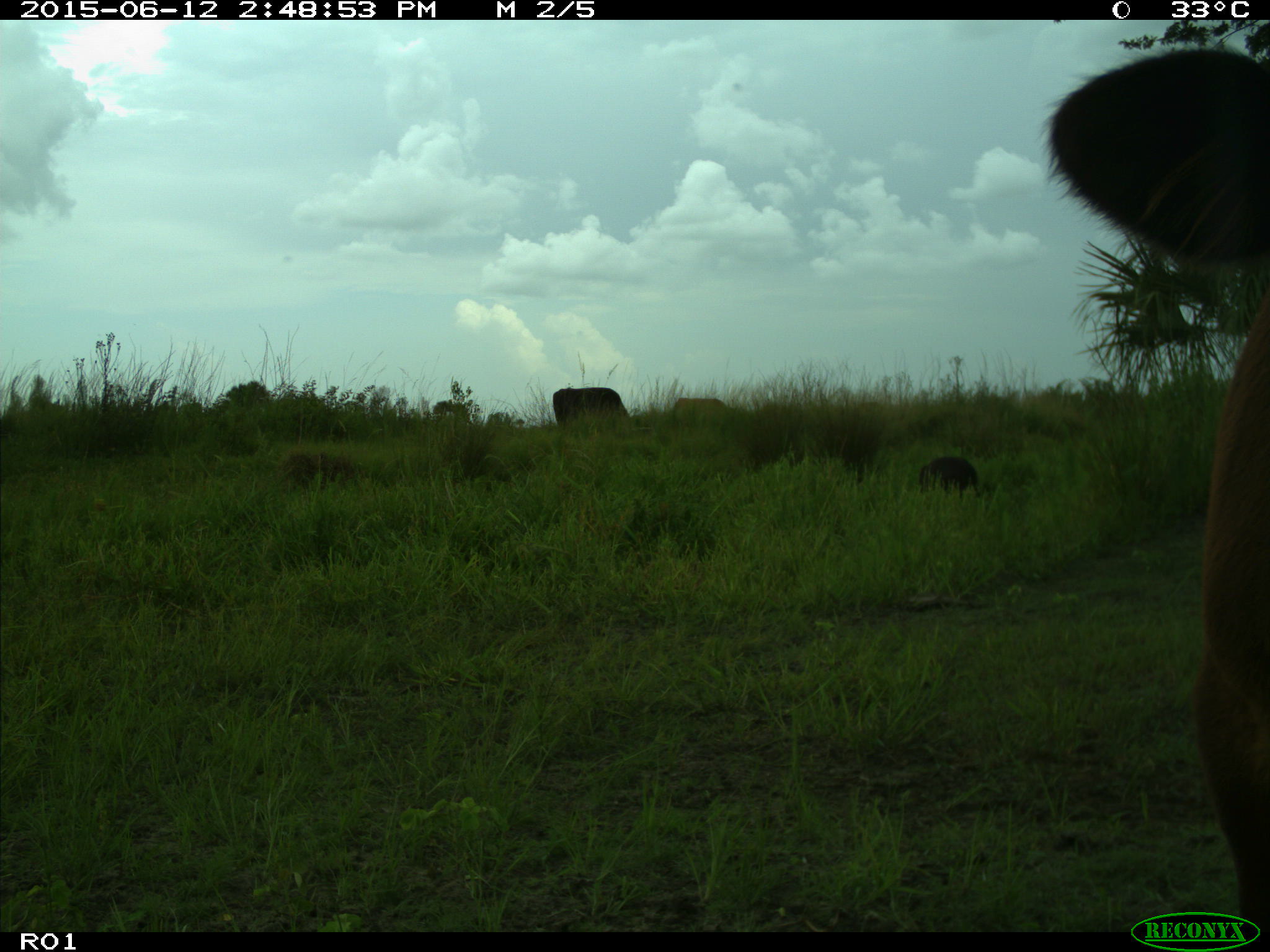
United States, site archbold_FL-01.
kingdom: Animalia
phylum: Chordata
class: Mammalia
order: Artiodactyla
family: Bovidae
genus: Bos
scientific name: Bos taurus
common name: domestic cow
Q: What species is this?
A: Bos taurus (domestic cow).